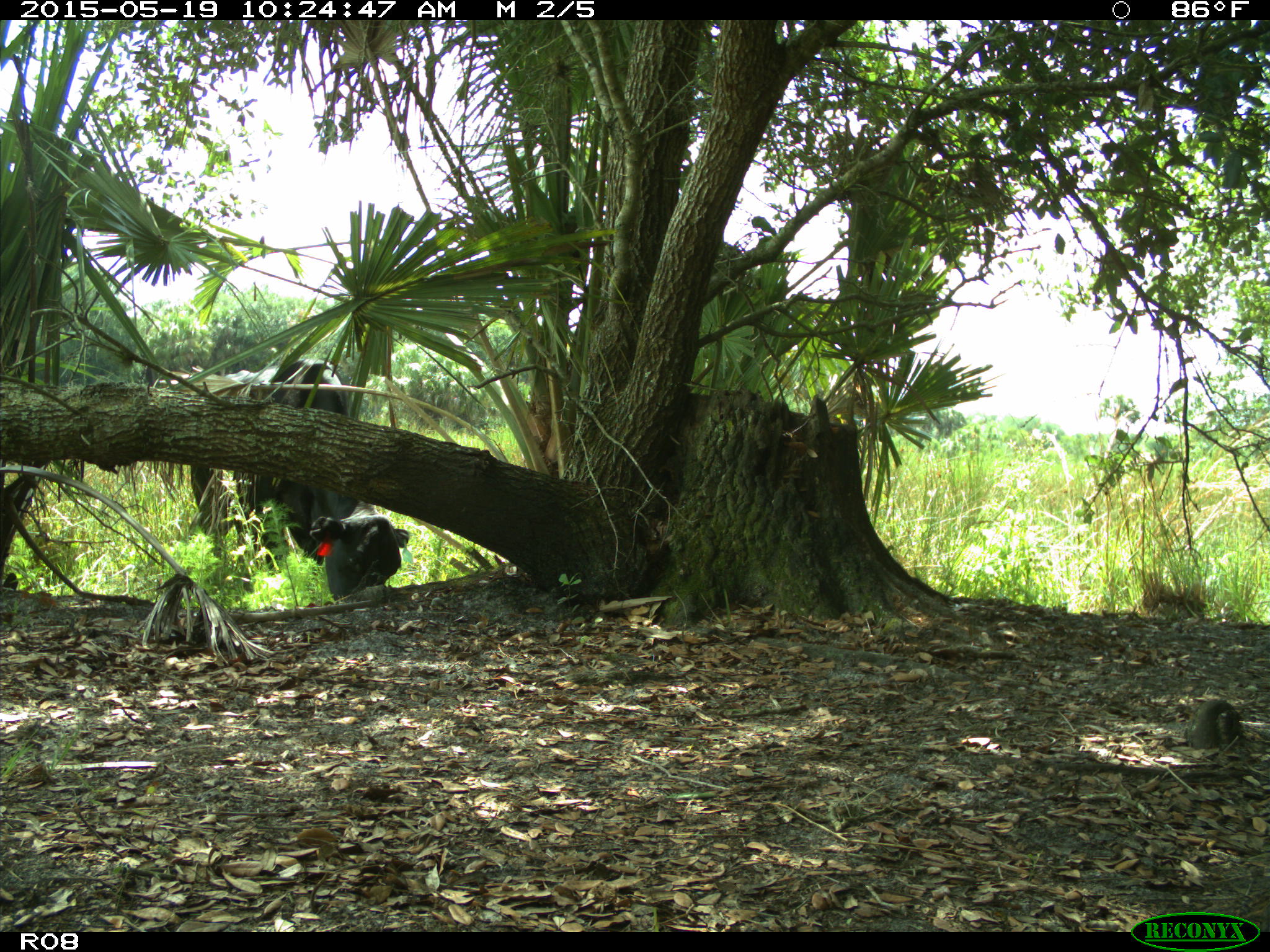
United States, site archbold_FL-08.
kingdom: Animalia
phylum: Chordata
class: Mammalia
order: Artiodactyla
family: Bovidae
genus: Bos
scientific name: Bos taurus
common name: domestic cow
Bos taurus (domestic cow).